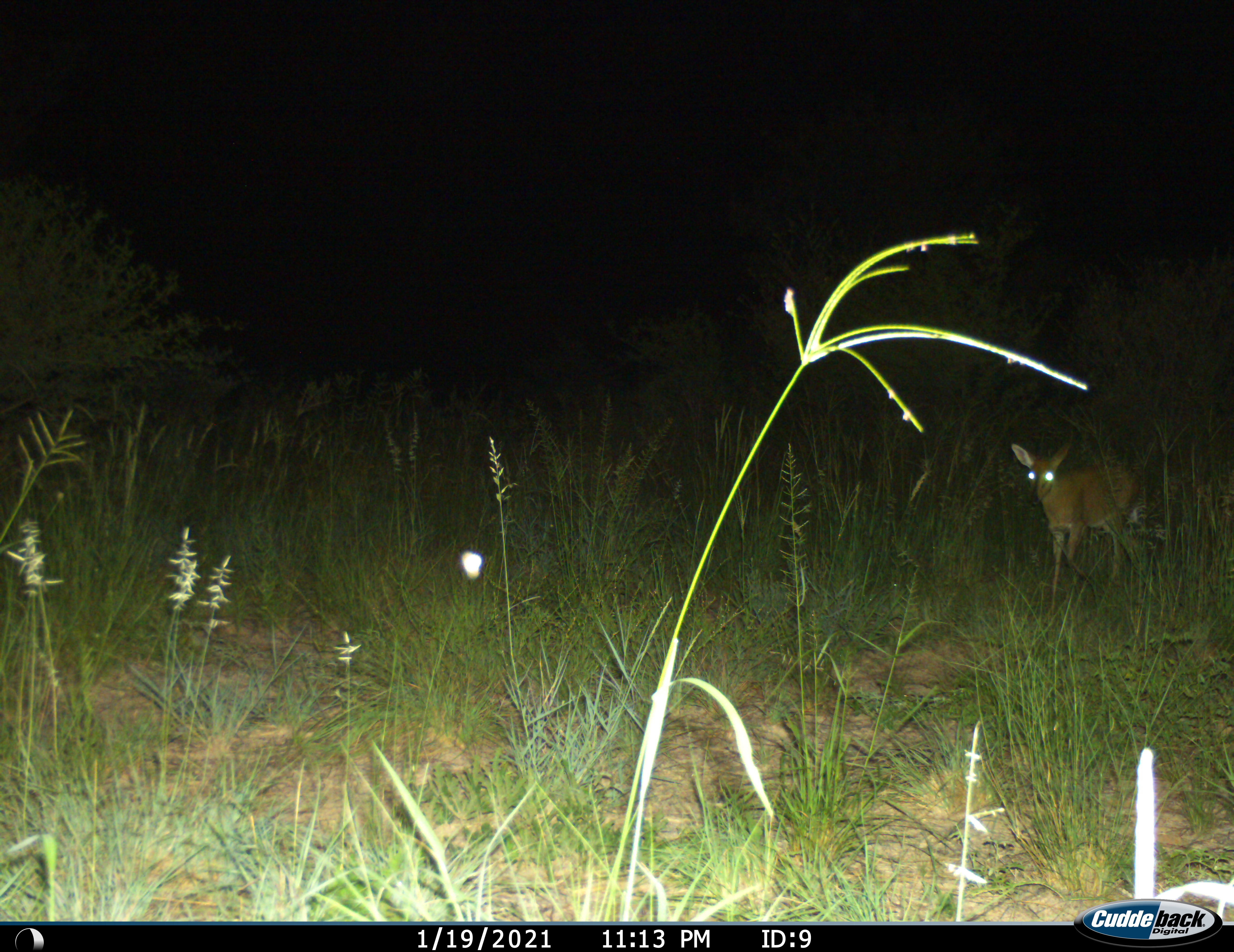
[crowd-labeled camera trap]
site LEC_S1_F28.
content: unidentified animal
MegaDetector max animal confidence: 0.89